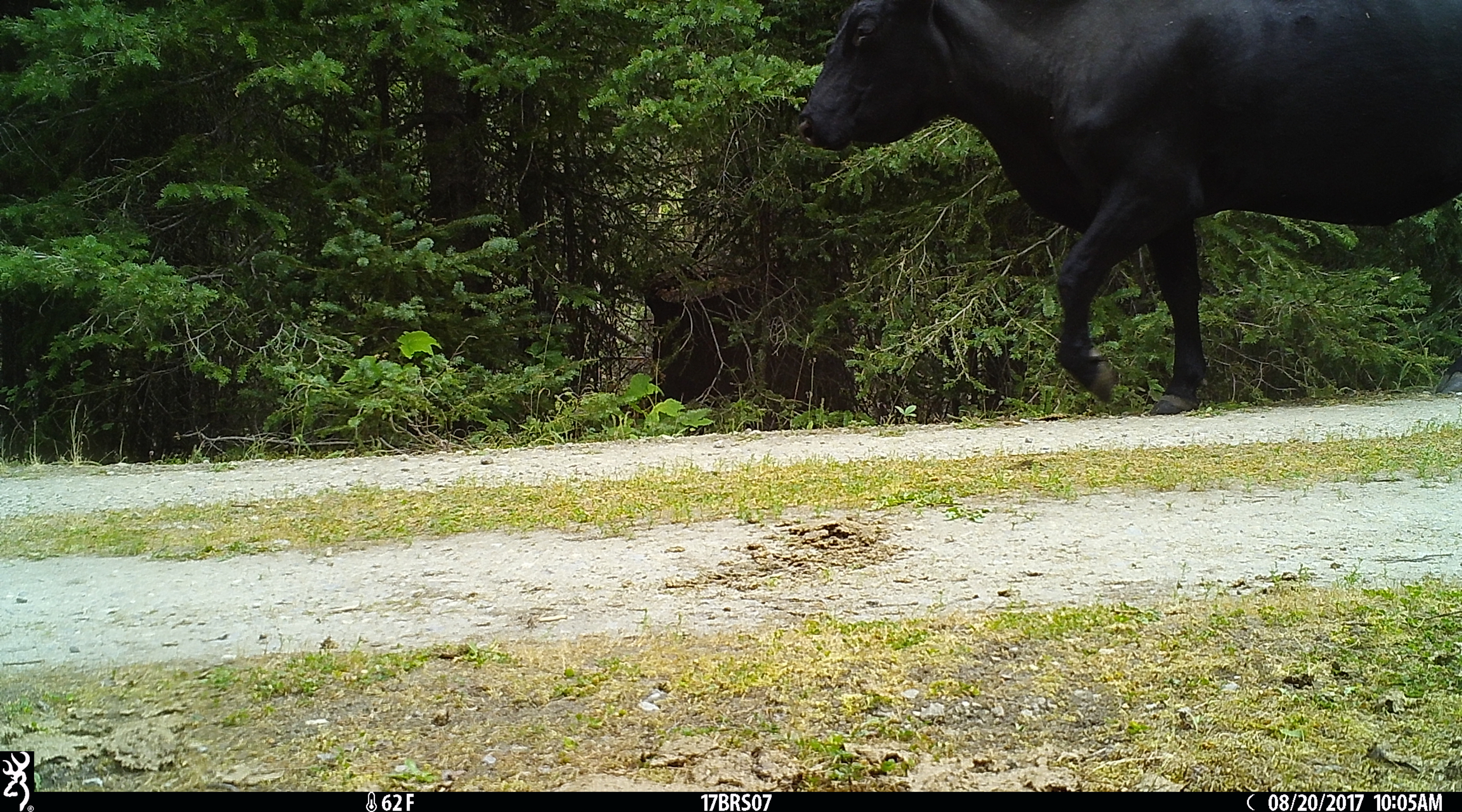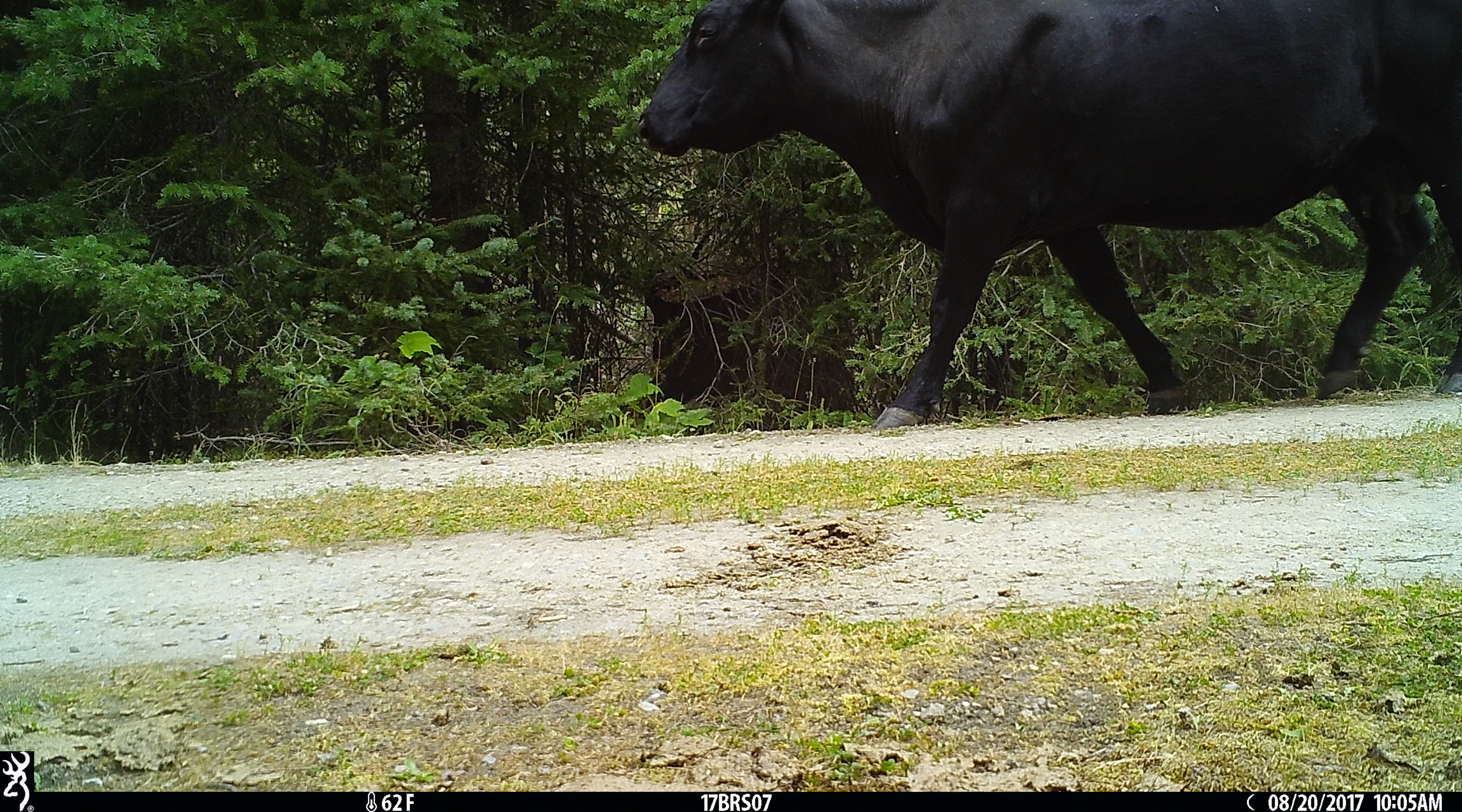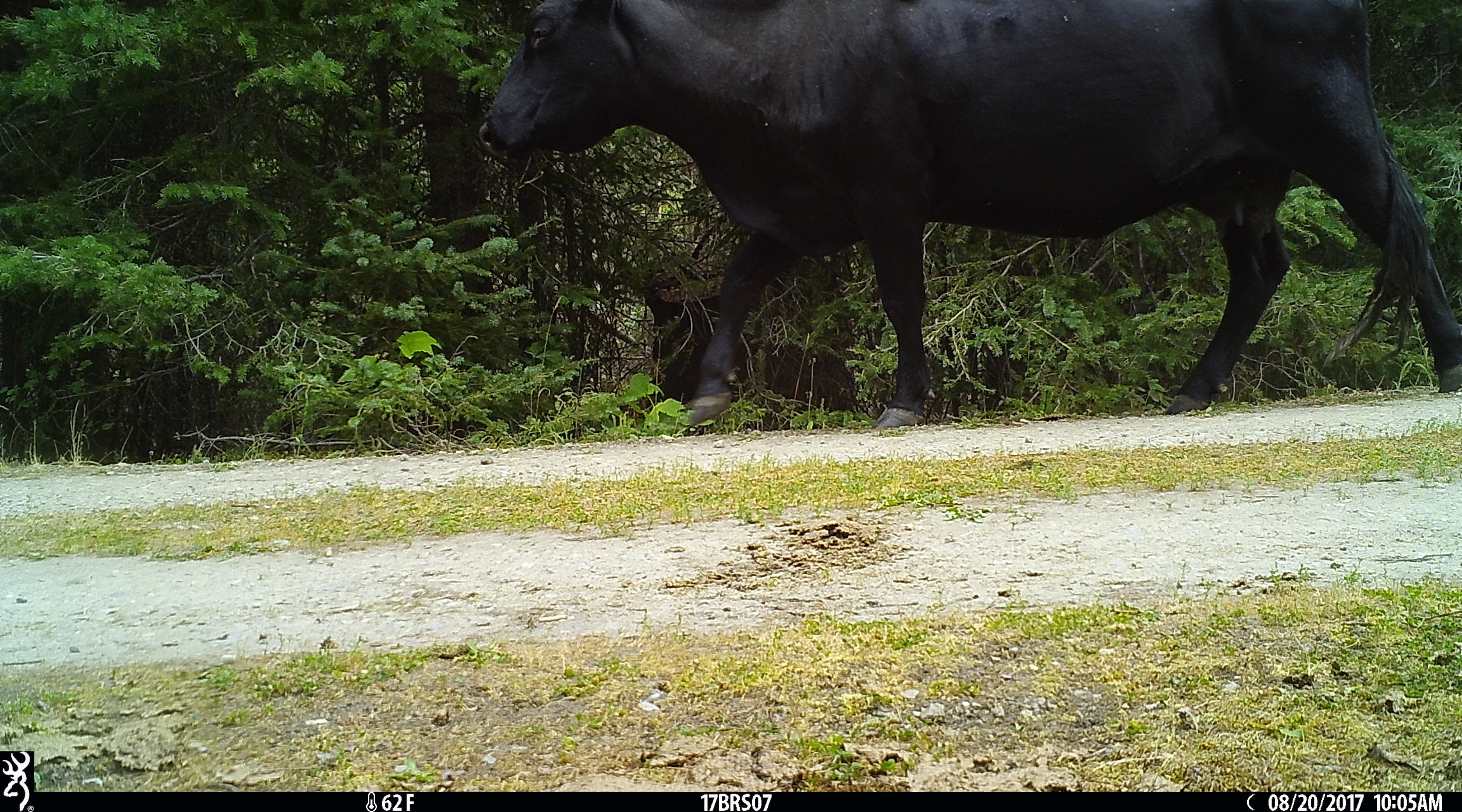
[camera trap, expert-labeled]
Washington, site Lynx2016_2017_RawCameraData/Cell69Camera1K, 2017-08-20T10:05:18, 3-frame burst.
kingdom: Animalia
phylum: Chordata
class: Mammalia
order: Artiodactyla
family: Bovidae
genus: Bos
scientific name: Bos taurus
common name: domestic cattle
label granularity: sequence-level